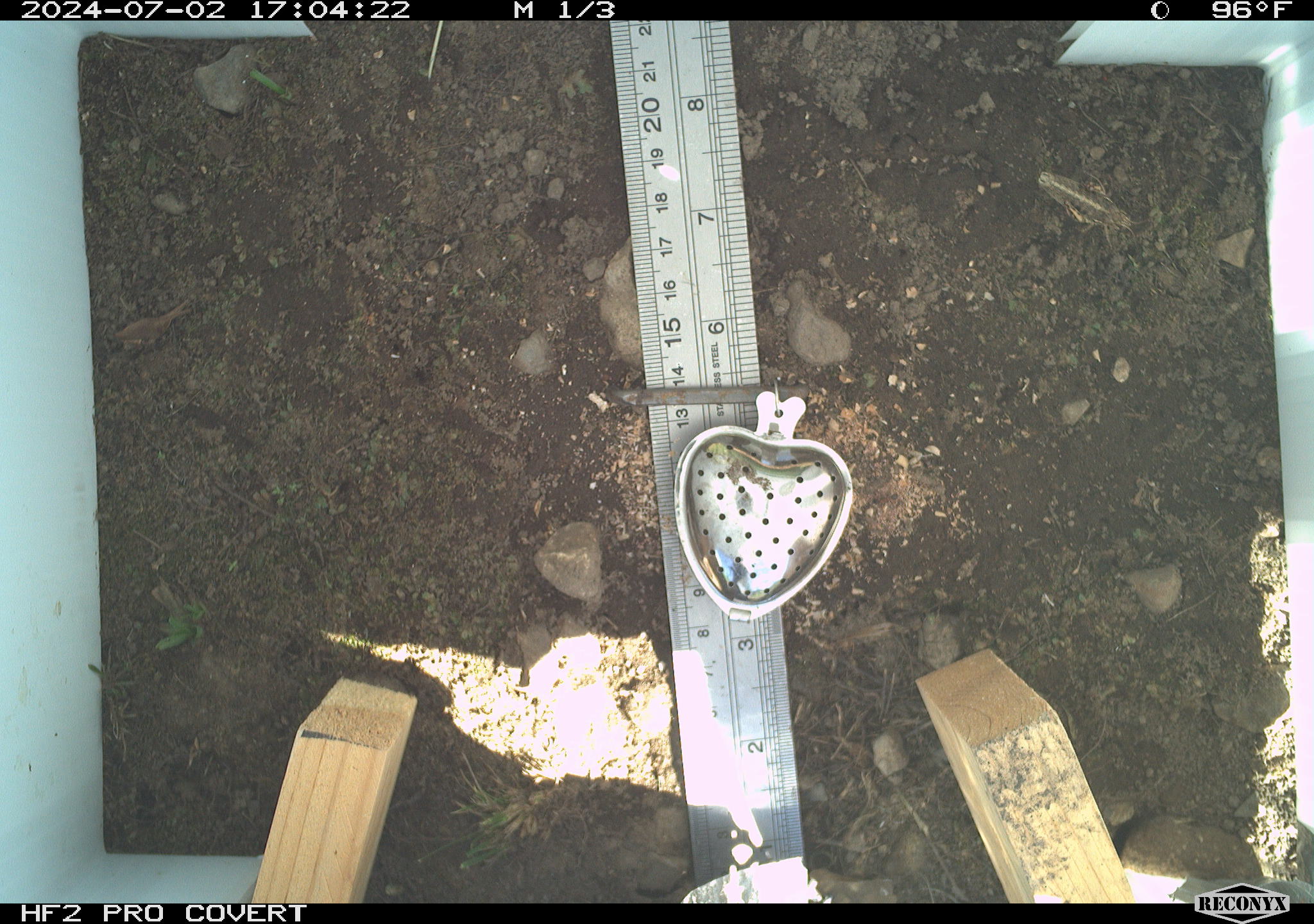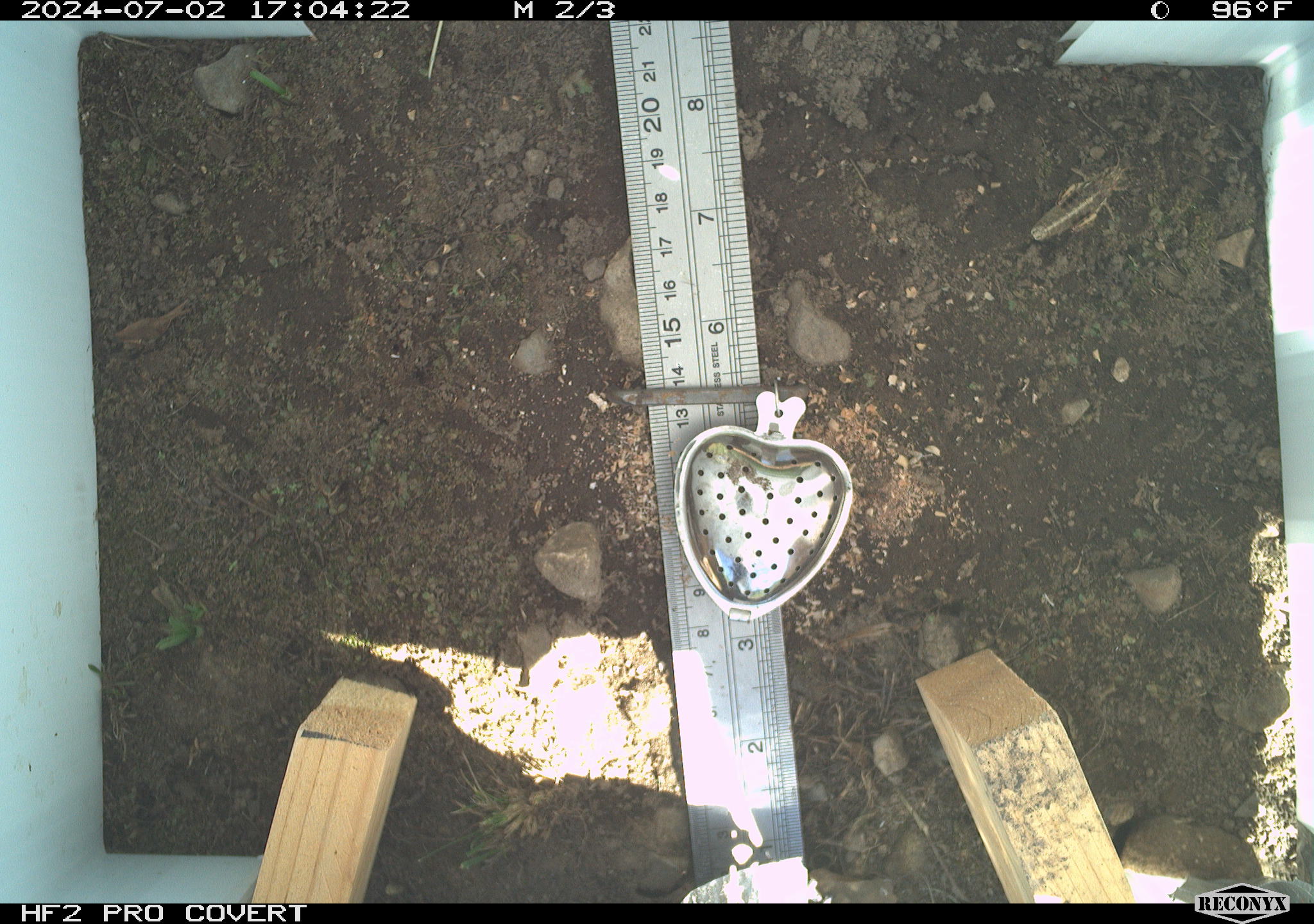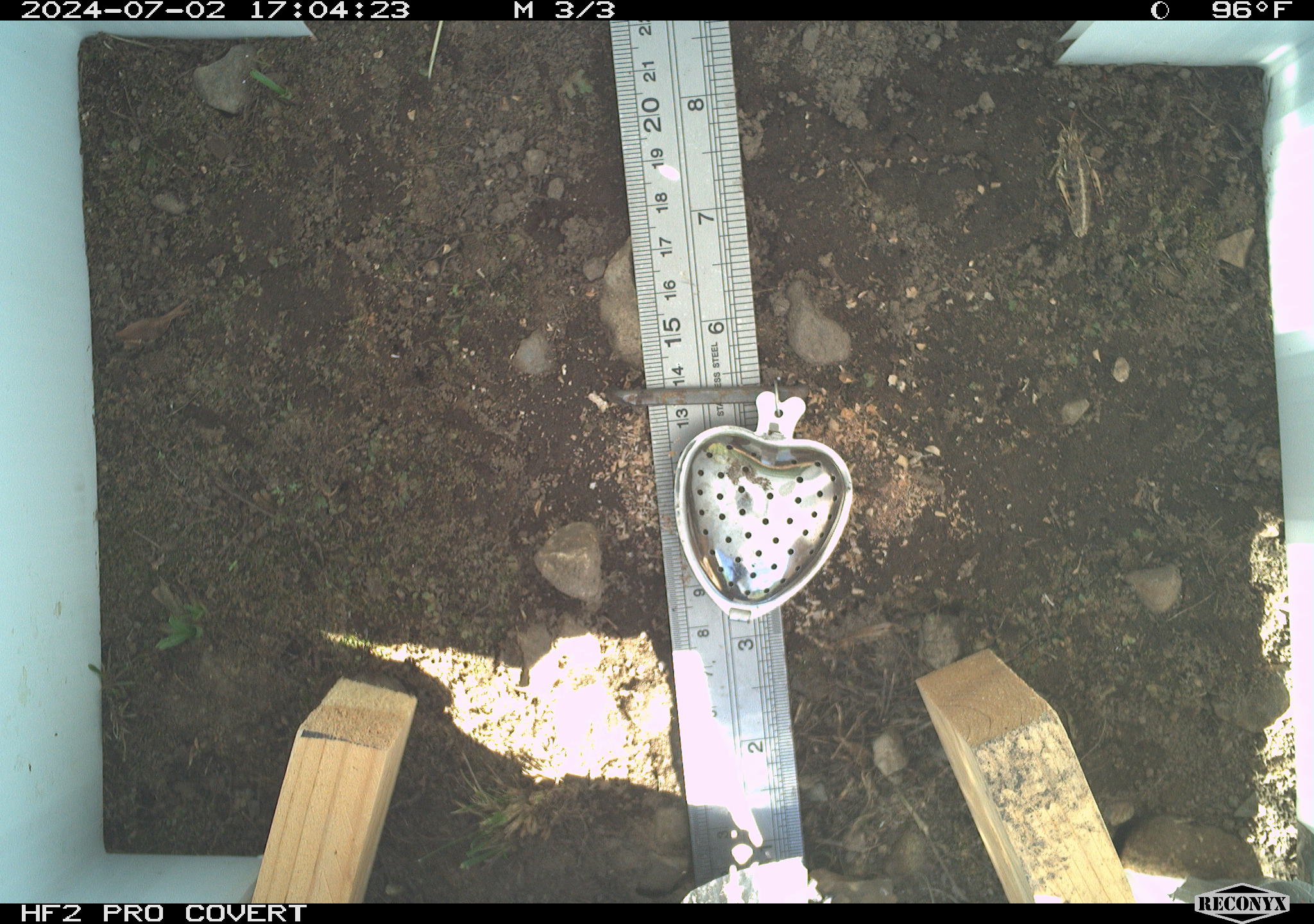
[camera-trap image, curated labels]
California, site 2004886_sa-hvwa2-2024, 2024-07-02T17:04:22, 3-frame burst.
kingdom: Animalia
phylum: Arthropoda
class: Insecta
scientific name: Insecta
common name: insect